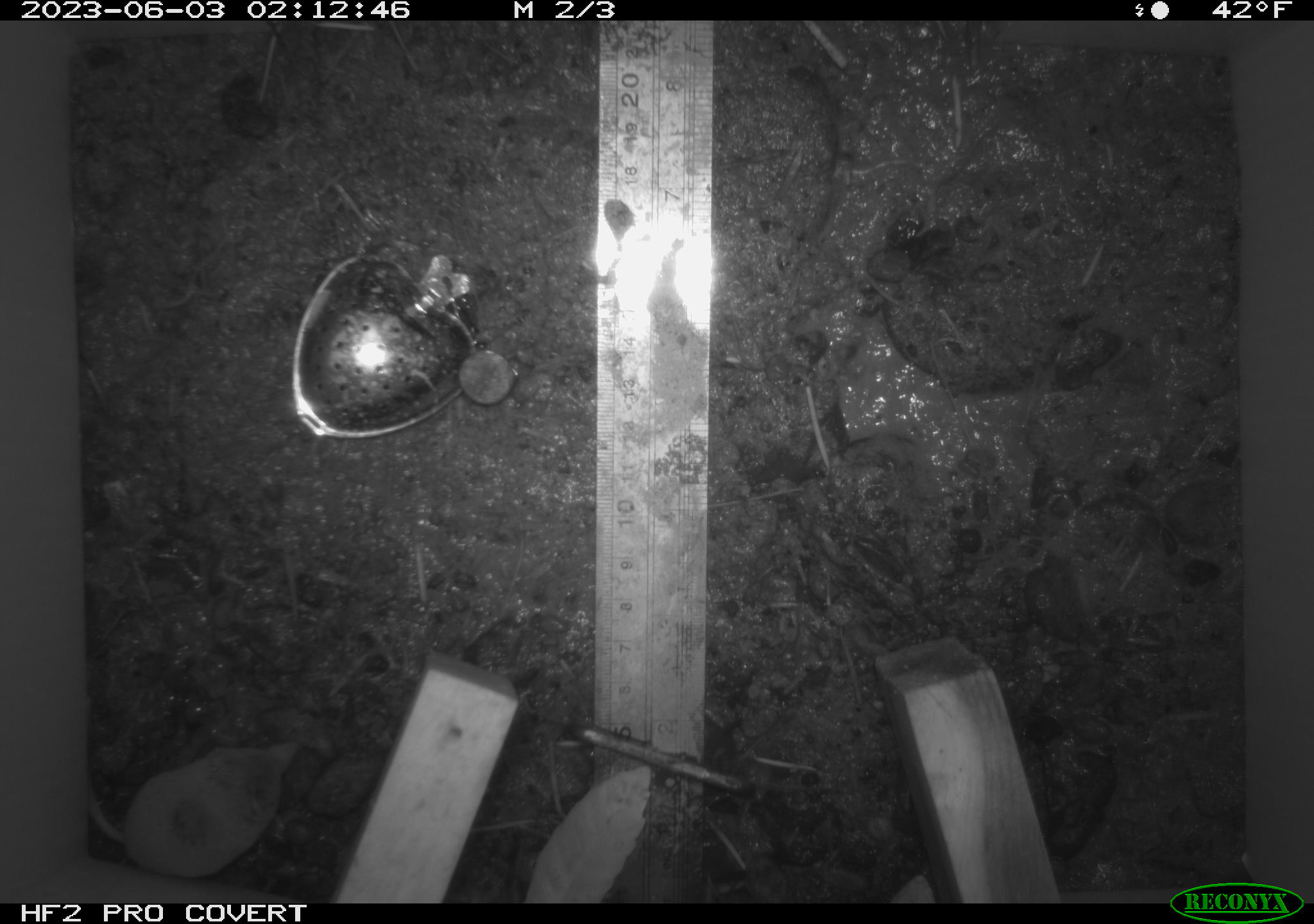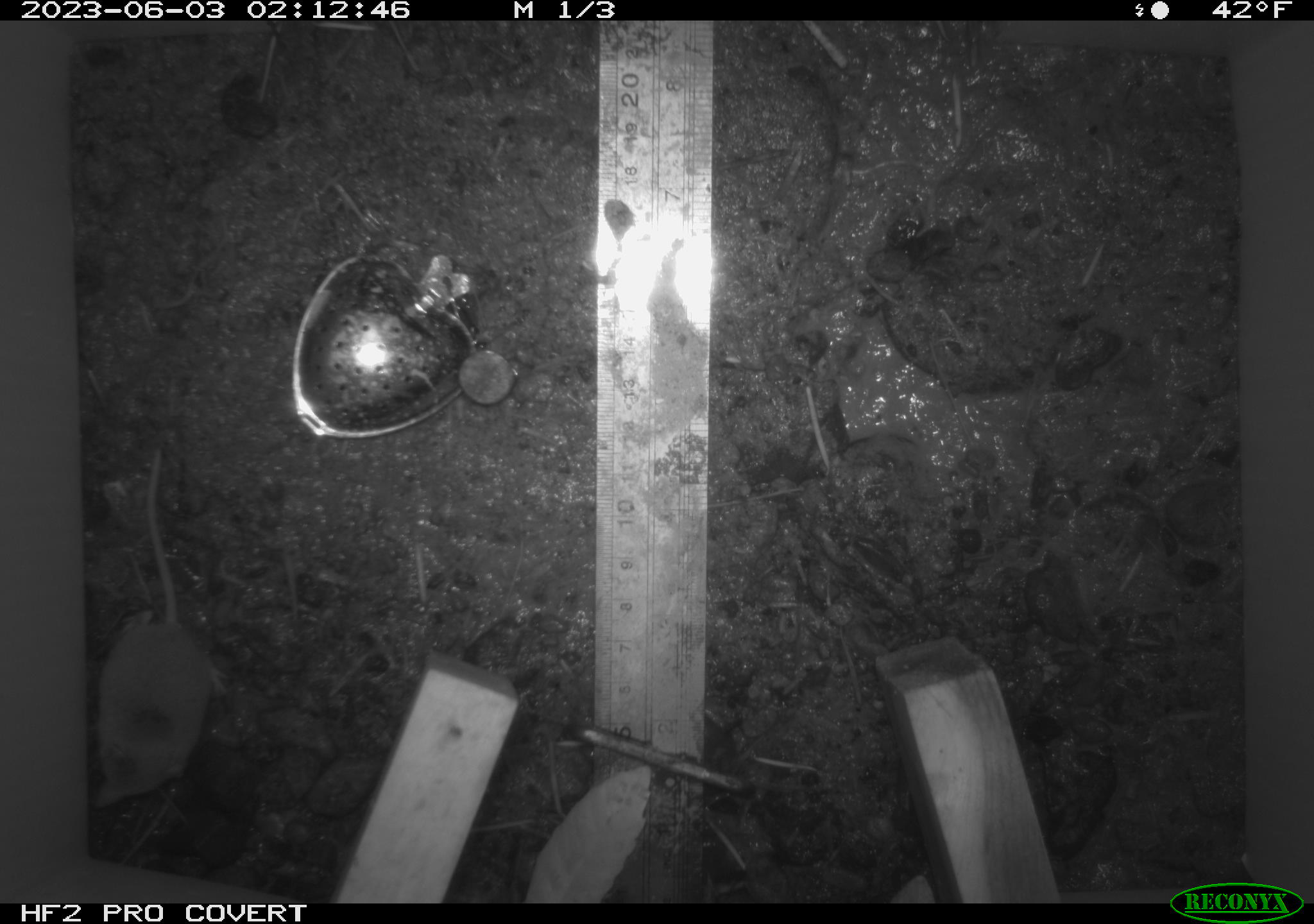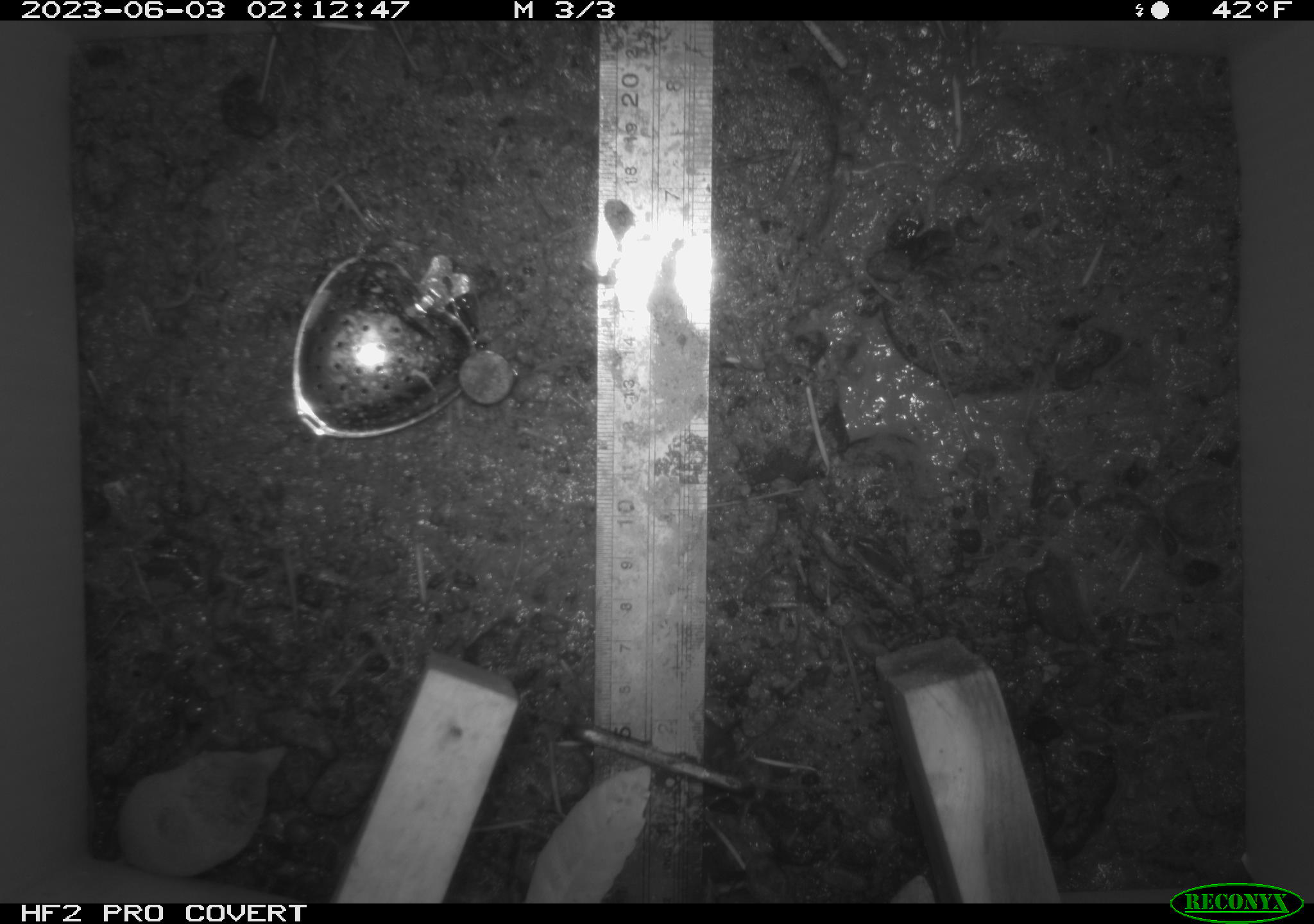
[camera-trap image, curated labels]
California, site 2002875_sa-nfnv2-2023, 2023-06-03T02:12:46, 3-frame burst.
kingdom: Animalia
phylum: Chordata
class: Mammalia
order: Eulipotyphla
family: Soricidae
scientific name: Soricidae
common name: shrews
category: soricidae family